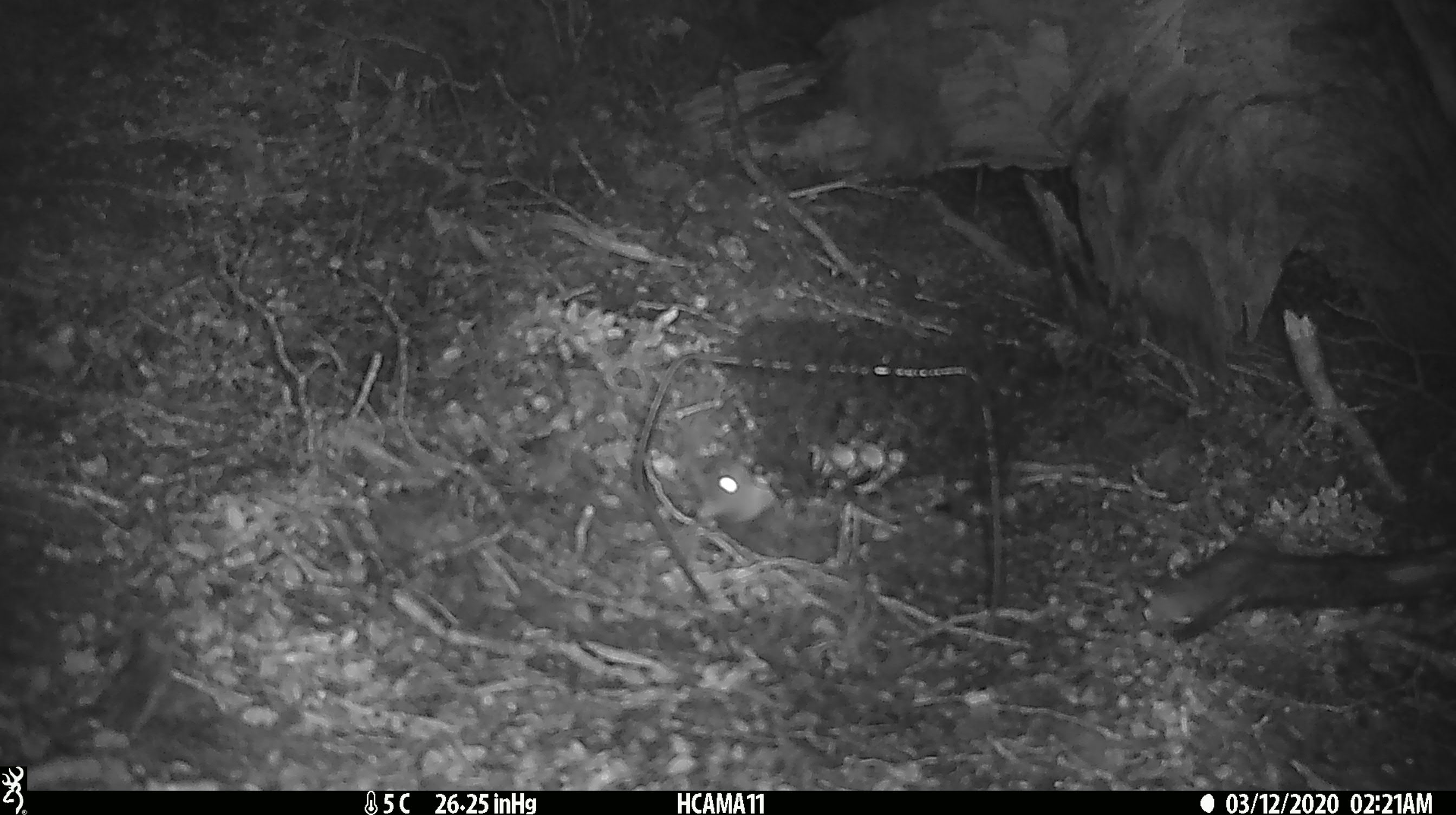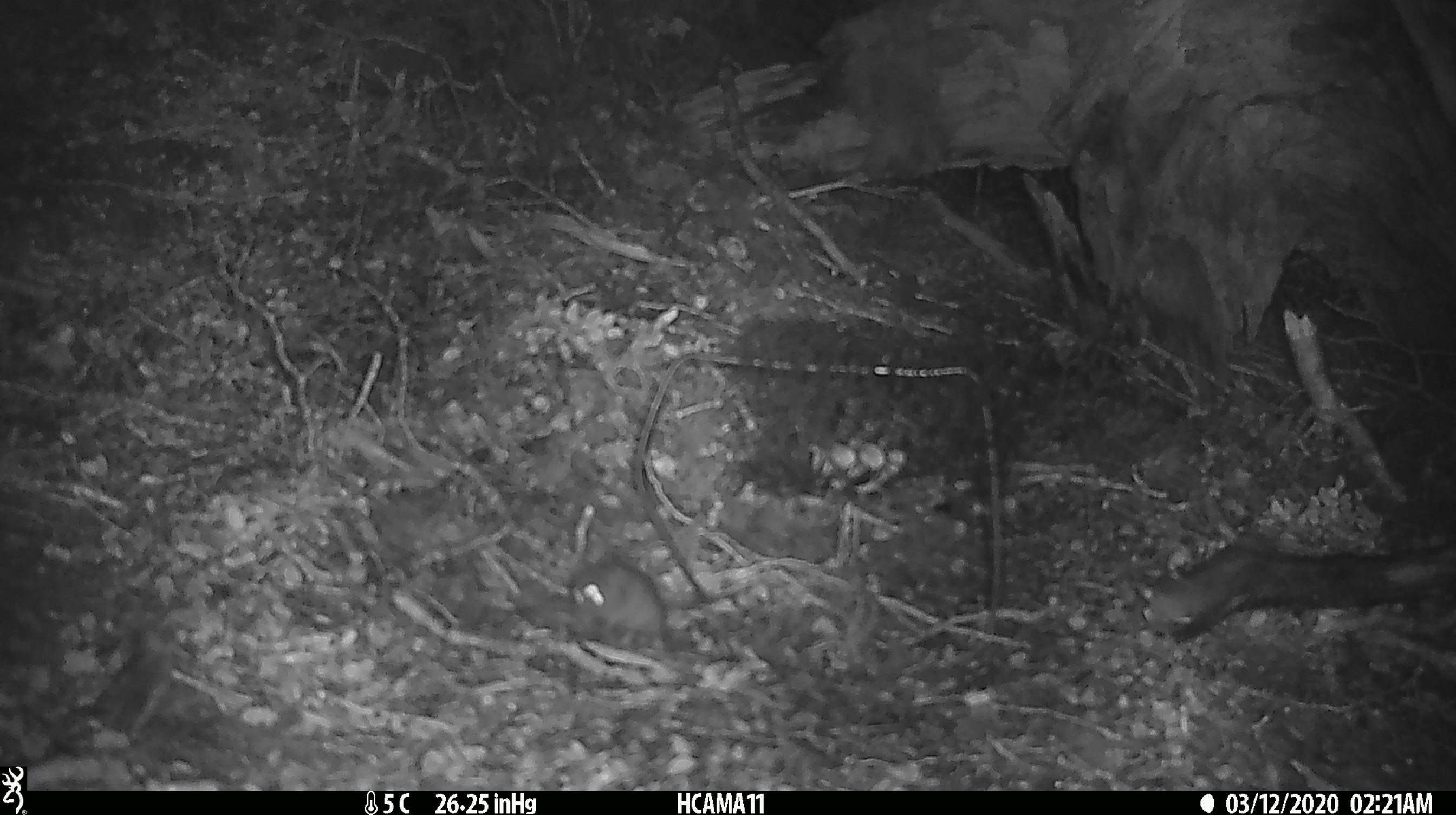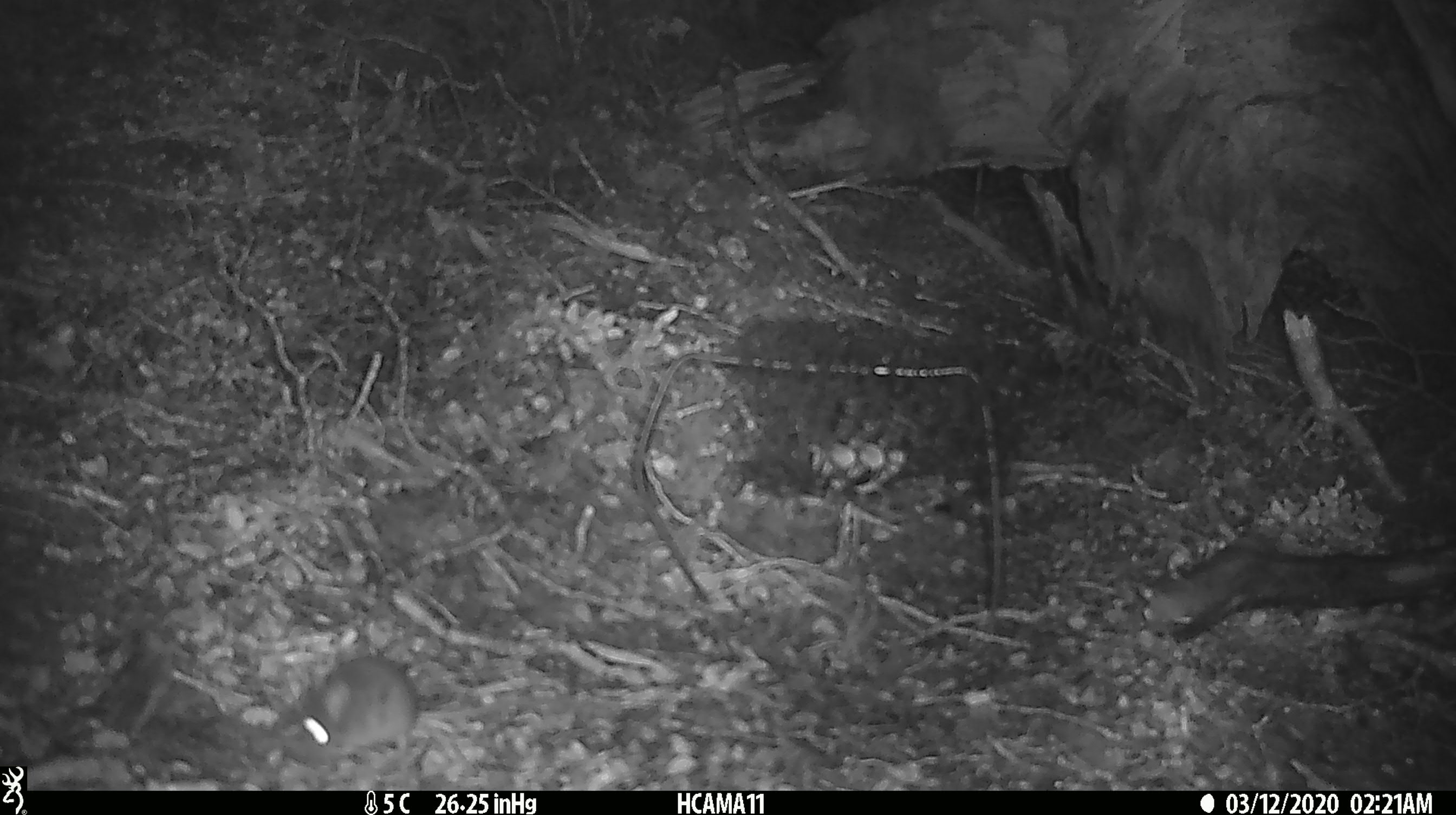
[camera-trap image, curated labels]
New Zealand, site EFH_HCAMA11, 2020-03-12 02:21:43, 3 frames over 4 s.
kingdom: Animalia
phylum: Chordata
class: Mammalia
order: Rodentia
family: Muridae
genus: Mus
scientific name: Mus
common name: mouse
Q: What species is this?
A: Mouse (Mus).